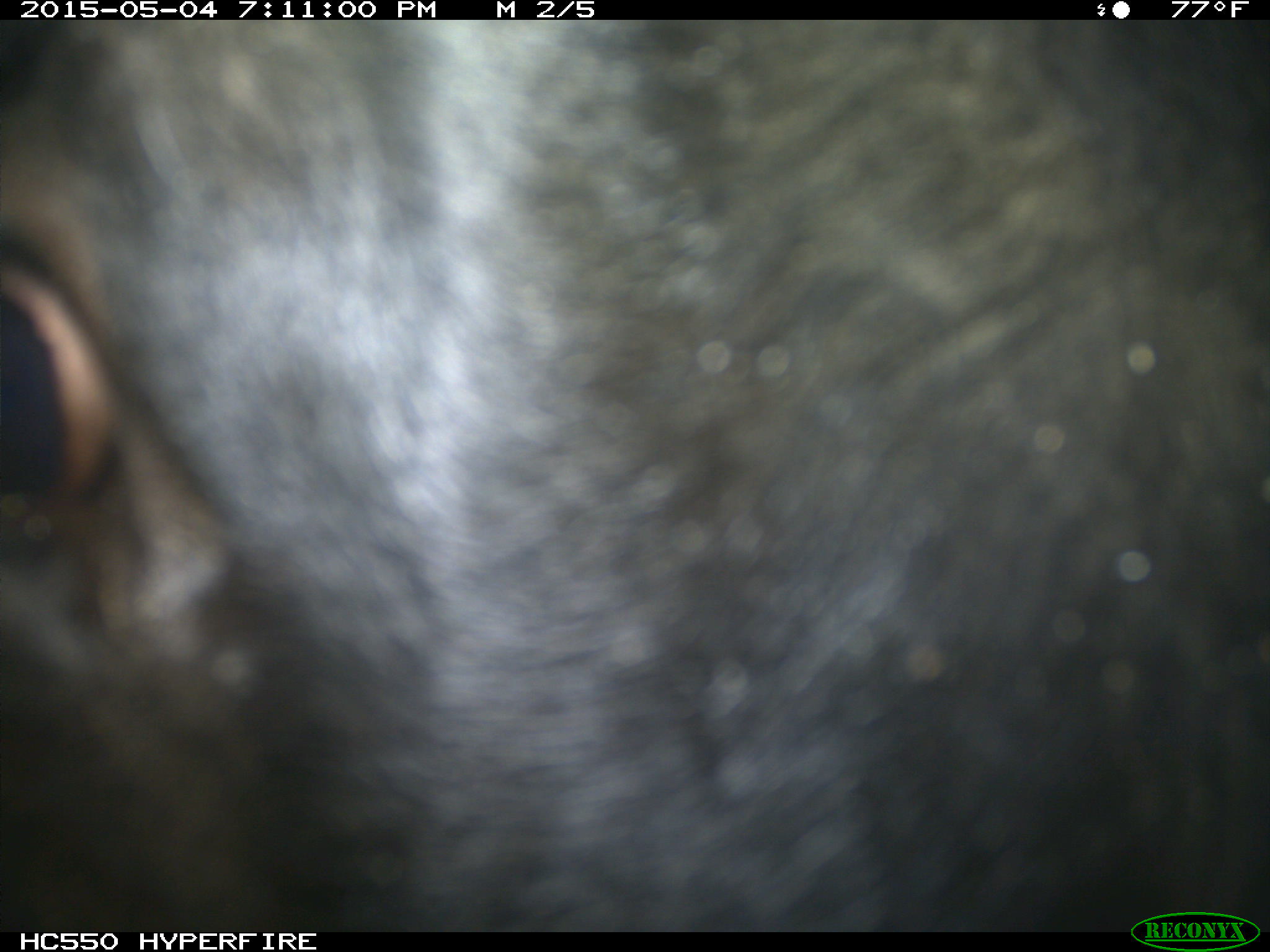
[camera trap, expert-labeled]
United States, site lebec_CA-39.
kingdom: Animalia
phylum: Chordata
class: Mammalia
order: Artiodactyla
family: Bovidae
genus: Bos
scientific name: Bos taurus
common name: domestic cow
Bos taurus (domestic cow).